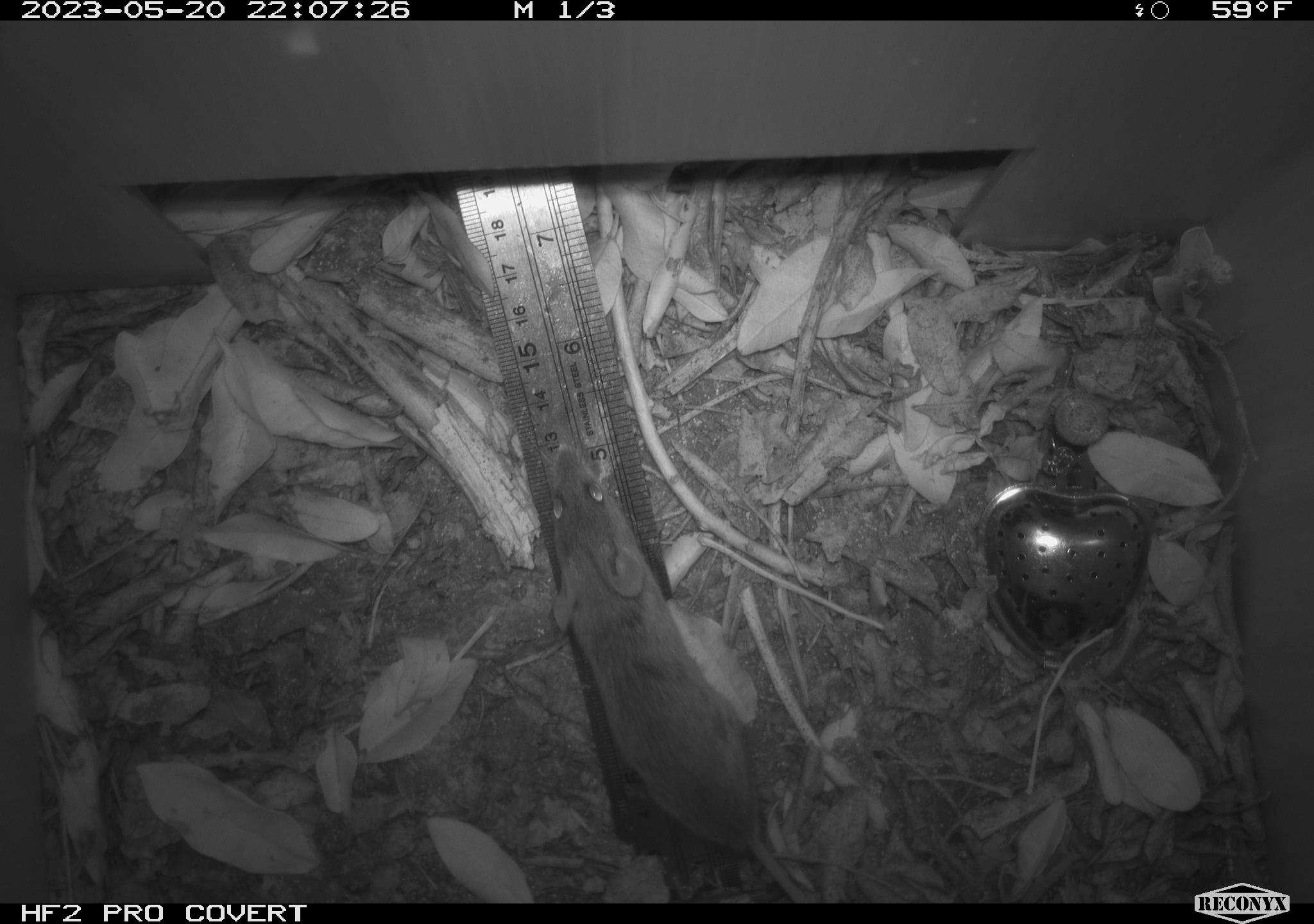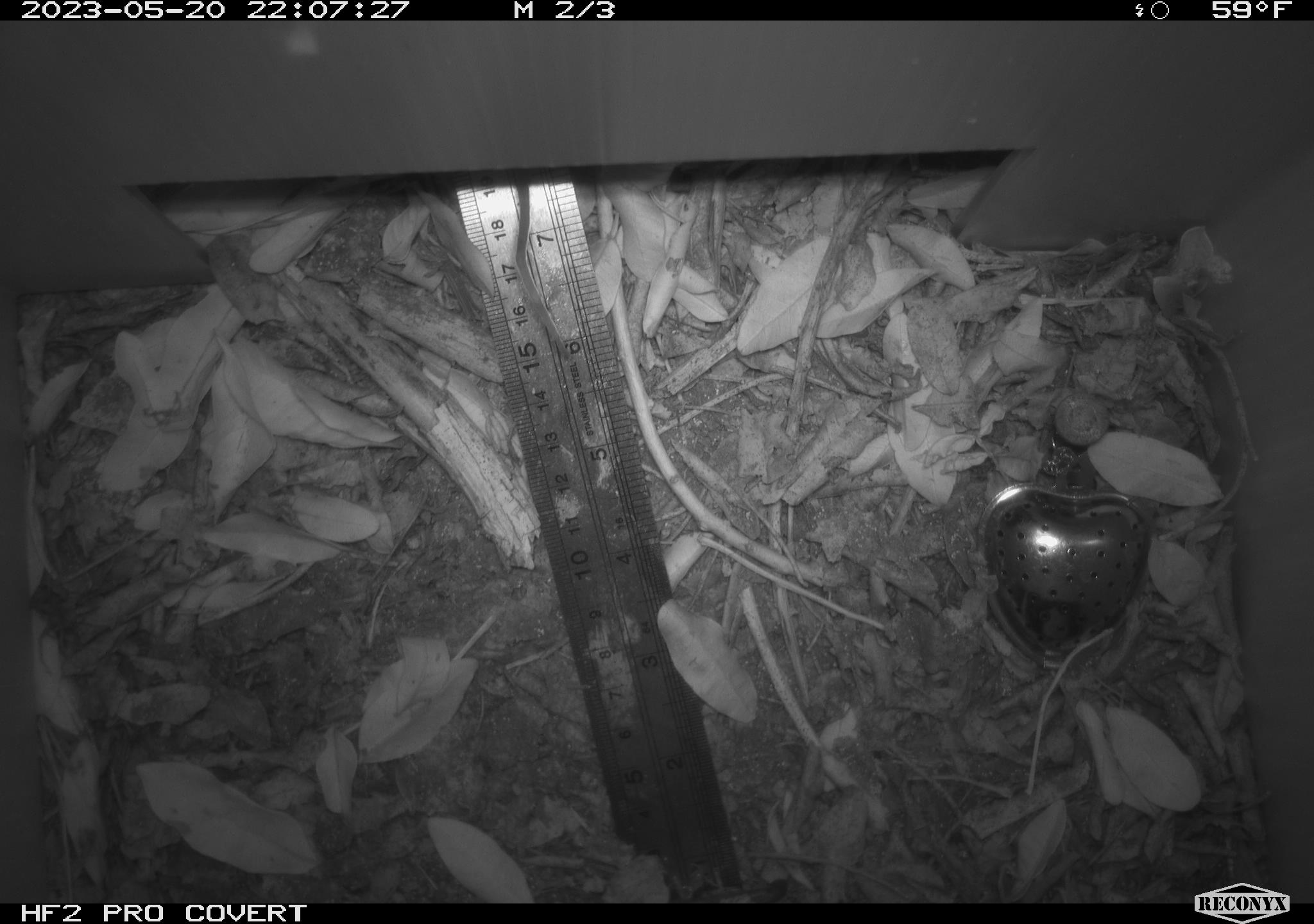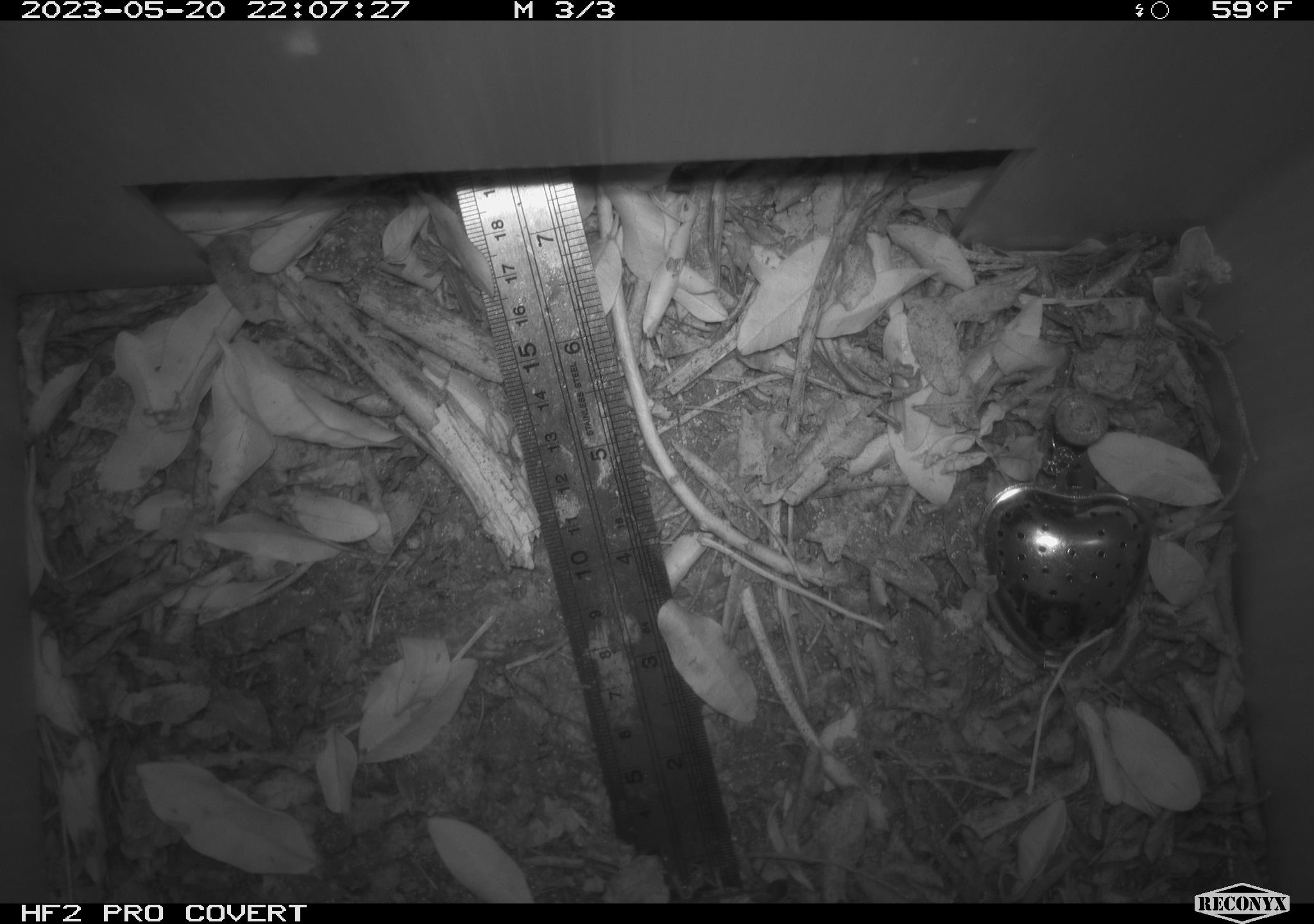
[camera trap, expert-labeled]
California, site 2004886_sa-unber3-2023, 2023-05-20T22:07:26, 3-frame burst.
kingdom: Animalia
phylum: Chordata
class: Mammalia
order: Rodentia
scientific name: Rodentia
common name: mouse species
Mouse species (Rodentia).